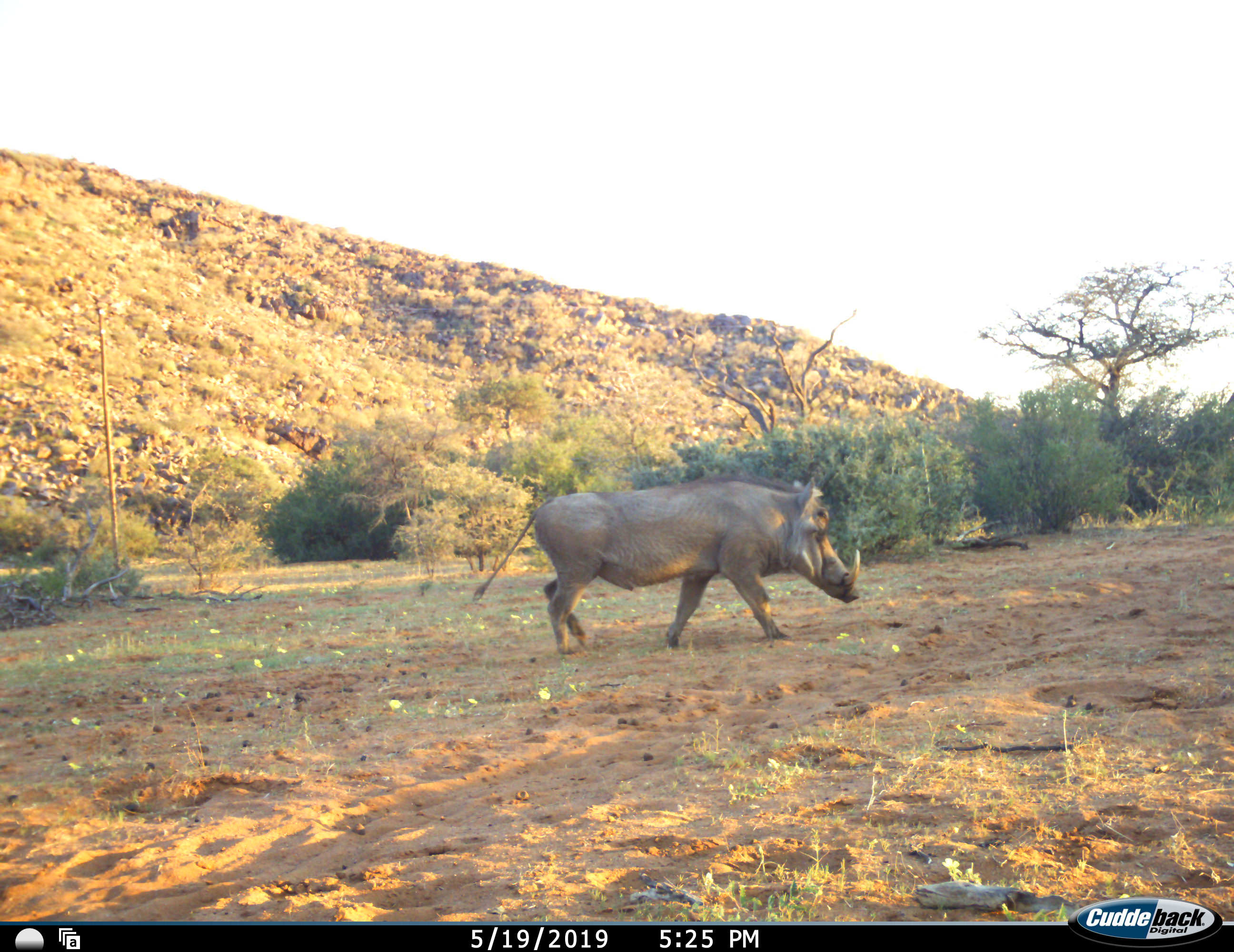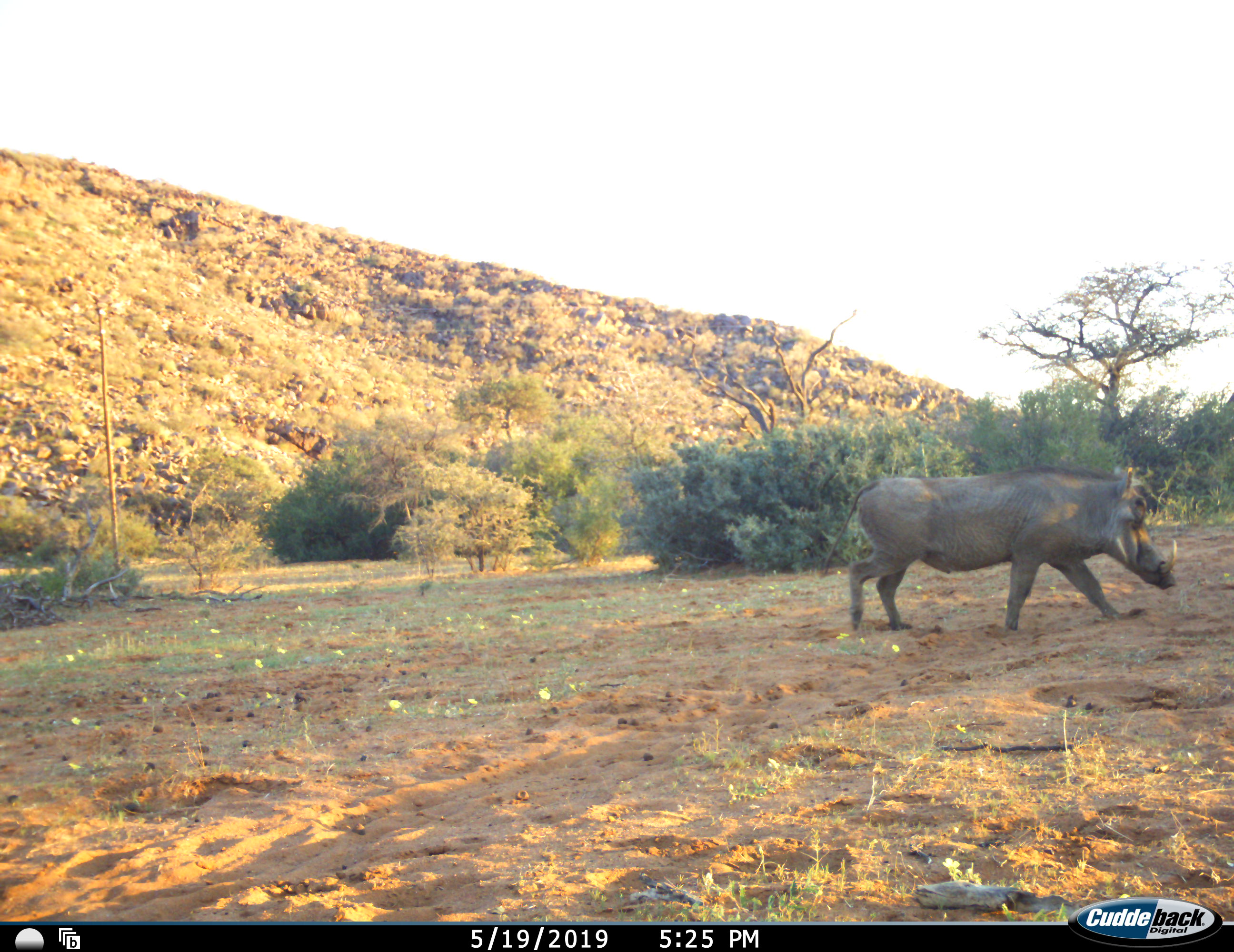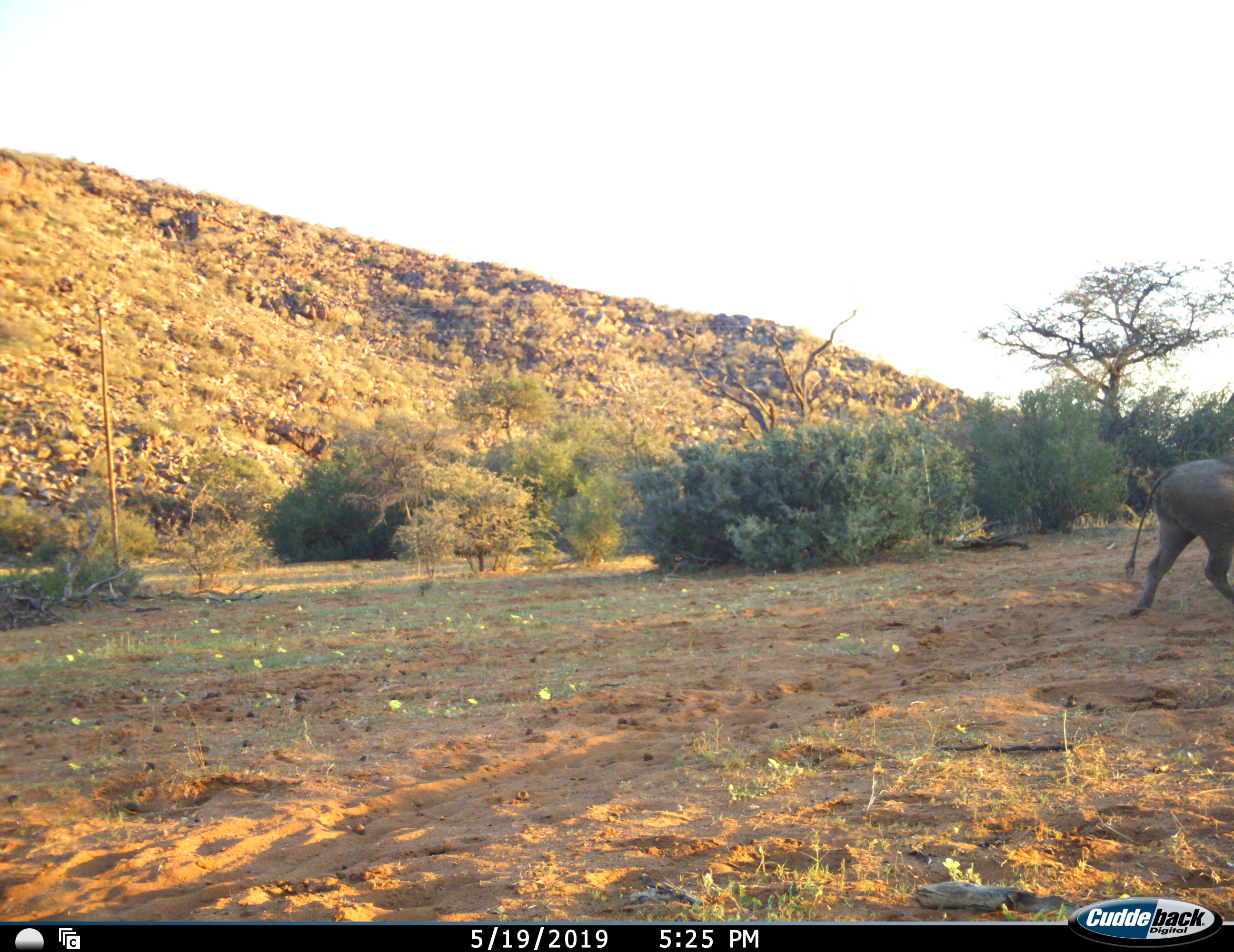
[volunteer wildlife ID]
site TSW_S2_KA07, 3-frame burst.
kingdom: Animalia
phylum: Chordata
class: Mammalia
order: Artiodactyla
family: Suidae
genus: Phacochoerus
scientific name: Phacochoerus africanus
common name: warthog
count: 1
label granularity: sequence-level